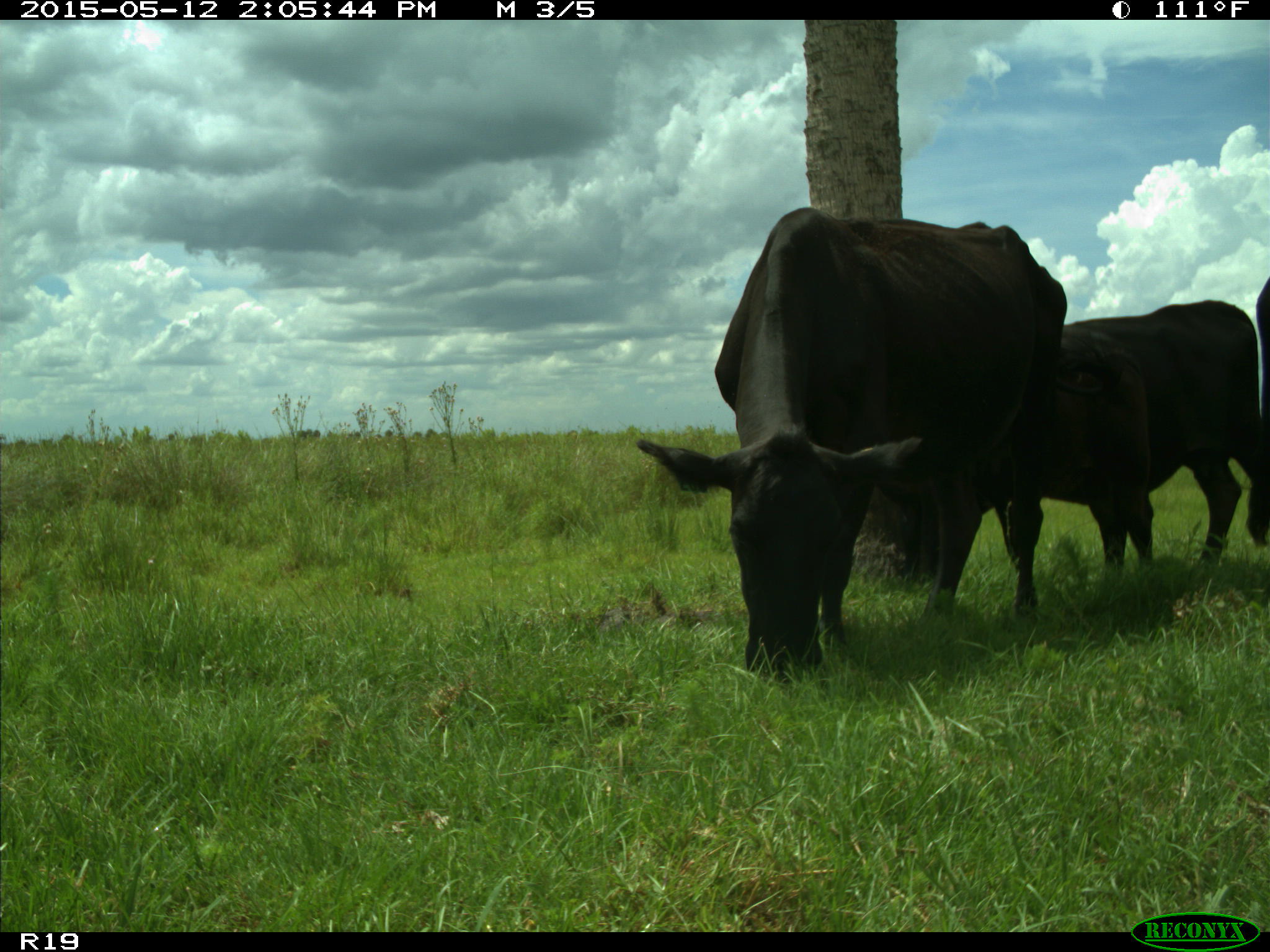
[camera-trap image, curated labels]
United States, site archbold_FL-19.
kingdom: Animalia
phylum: Chordata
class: Mammalia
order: Artiodactyla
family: Bovidae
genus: Bos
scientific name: Bos taurus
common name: domestic cow